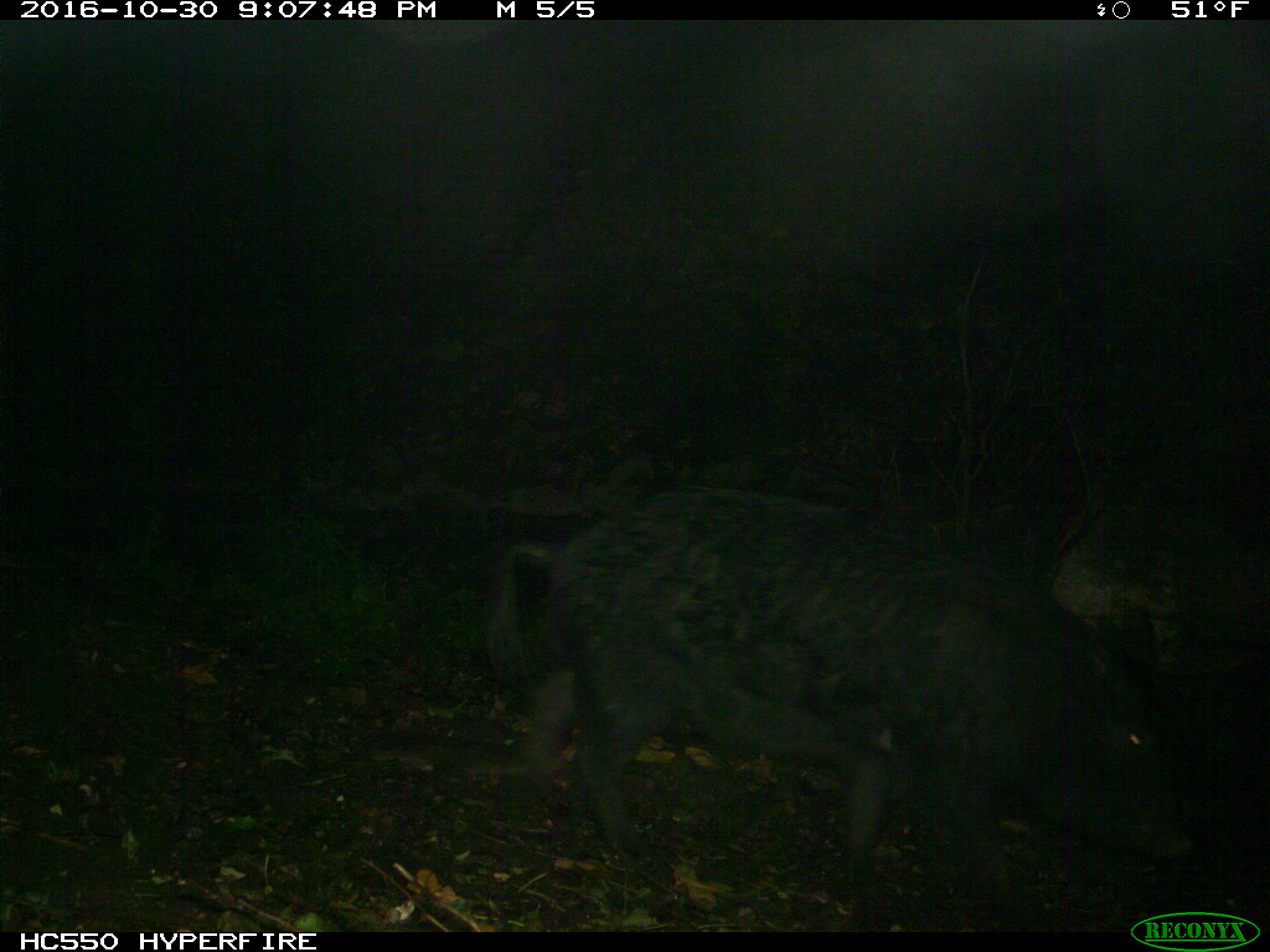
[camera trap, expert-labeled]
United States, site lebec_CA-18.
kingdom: Animalia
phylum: Chordata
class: Mammalia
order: Artiodactyla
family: Suidae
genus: Sus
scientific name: Sus scrofa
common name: wild boar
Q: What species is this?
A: Sus scrofa (wild boar).